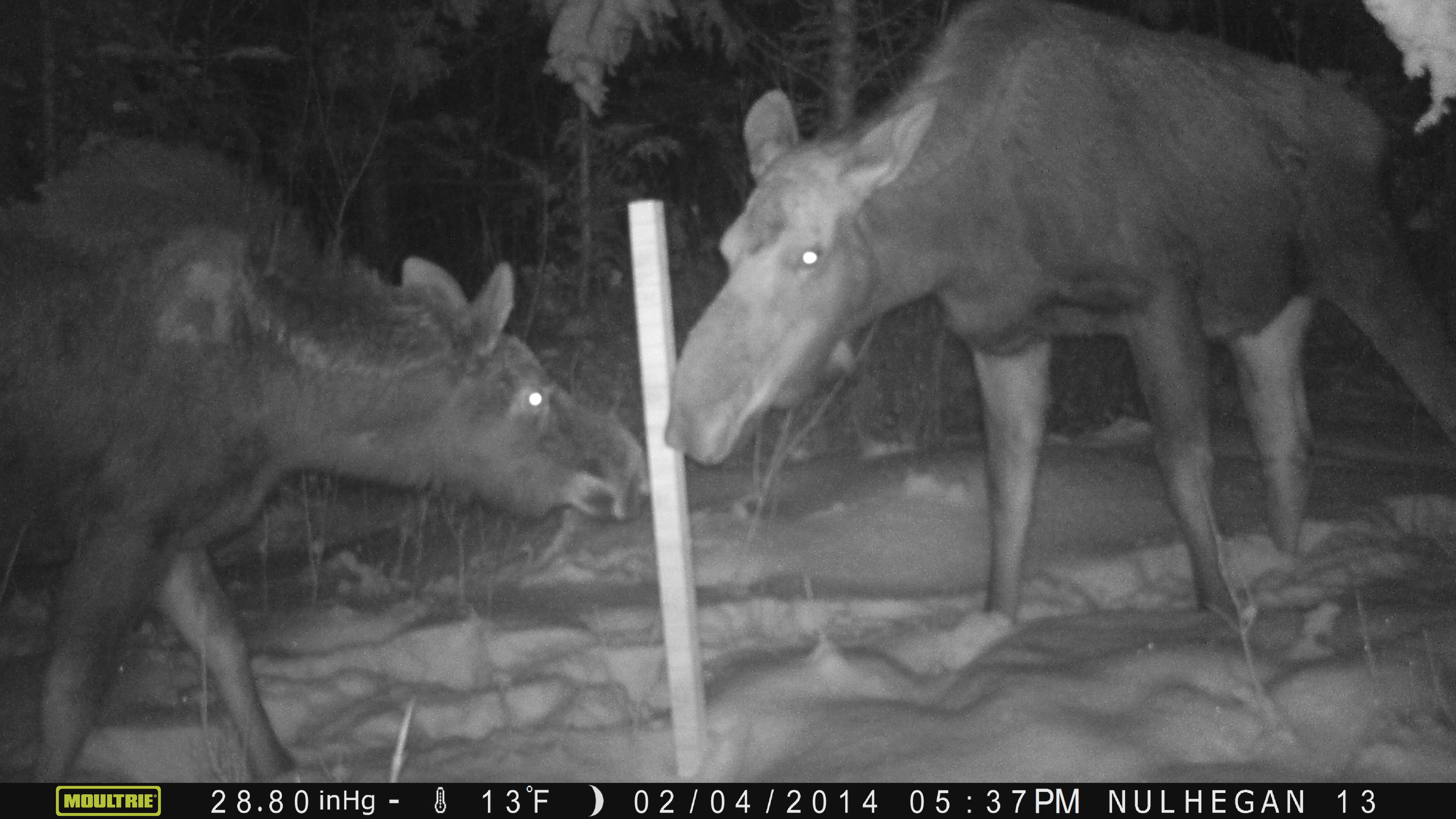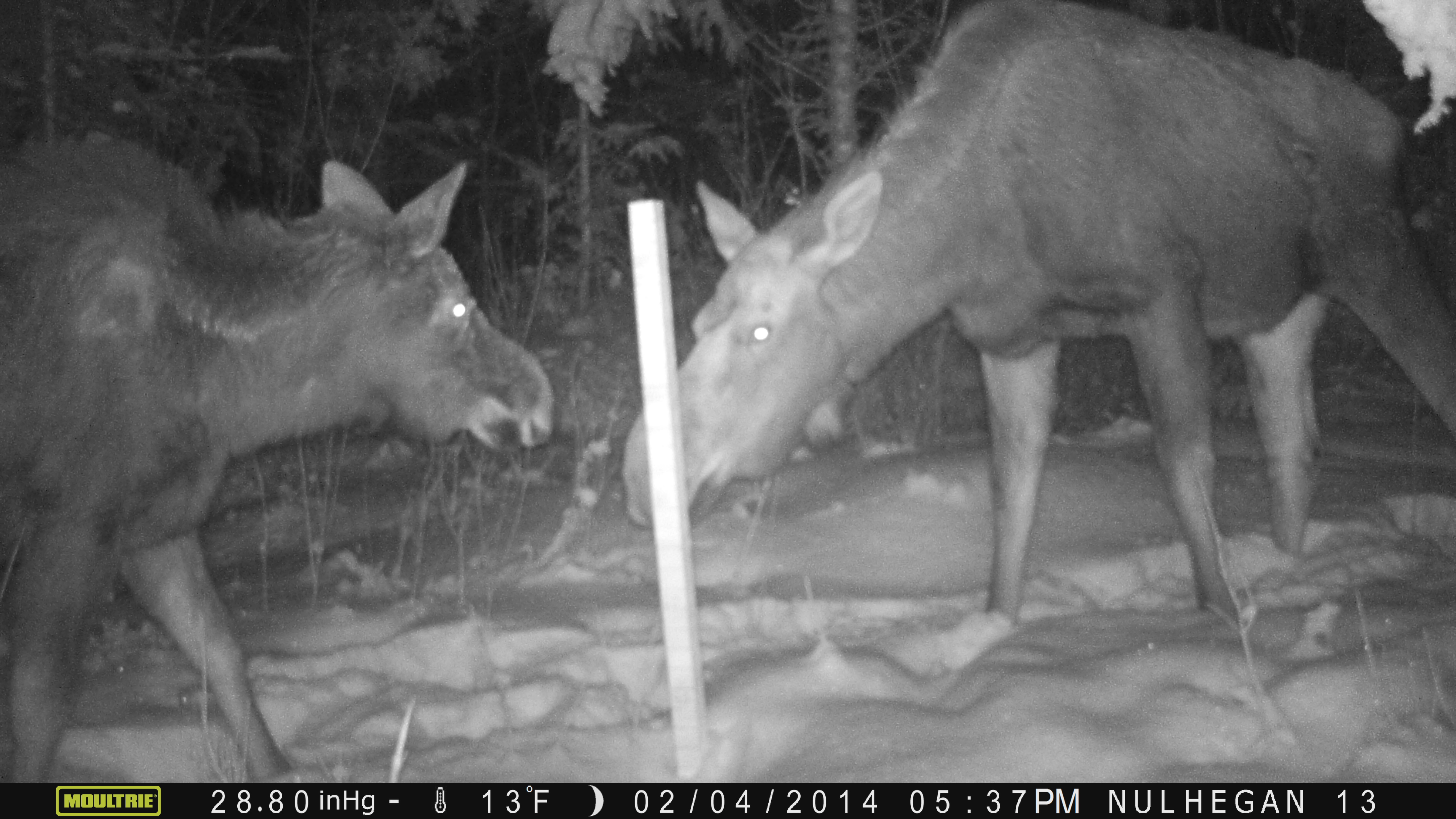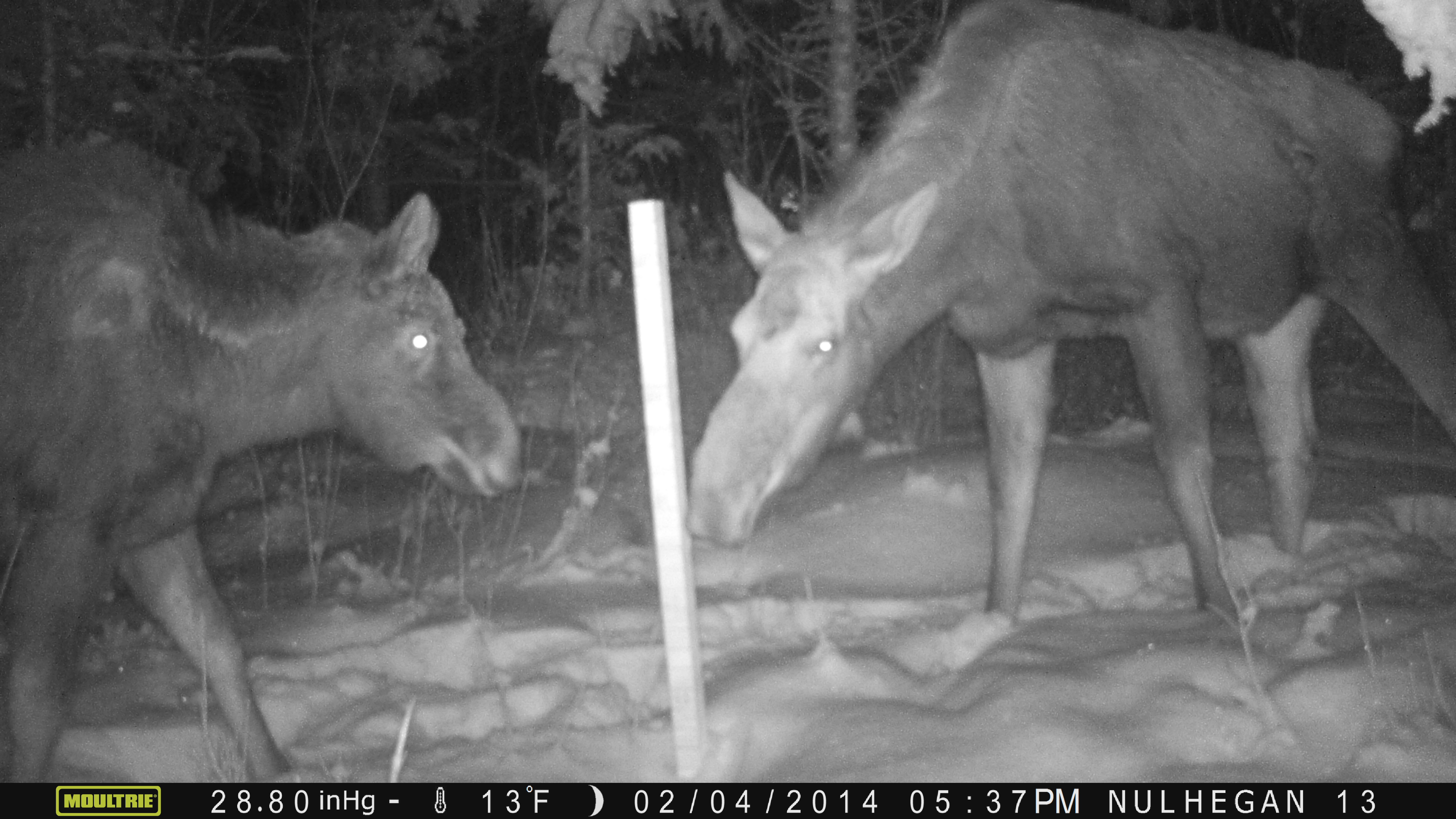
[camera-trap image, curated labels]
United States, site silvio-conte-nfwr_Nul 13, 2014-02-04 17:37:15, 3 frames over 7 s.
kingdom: Animalia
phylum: Chordata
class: Mammalia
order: Artiodactyla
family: Cervidae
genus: Alces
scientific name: Alces alces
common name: moose